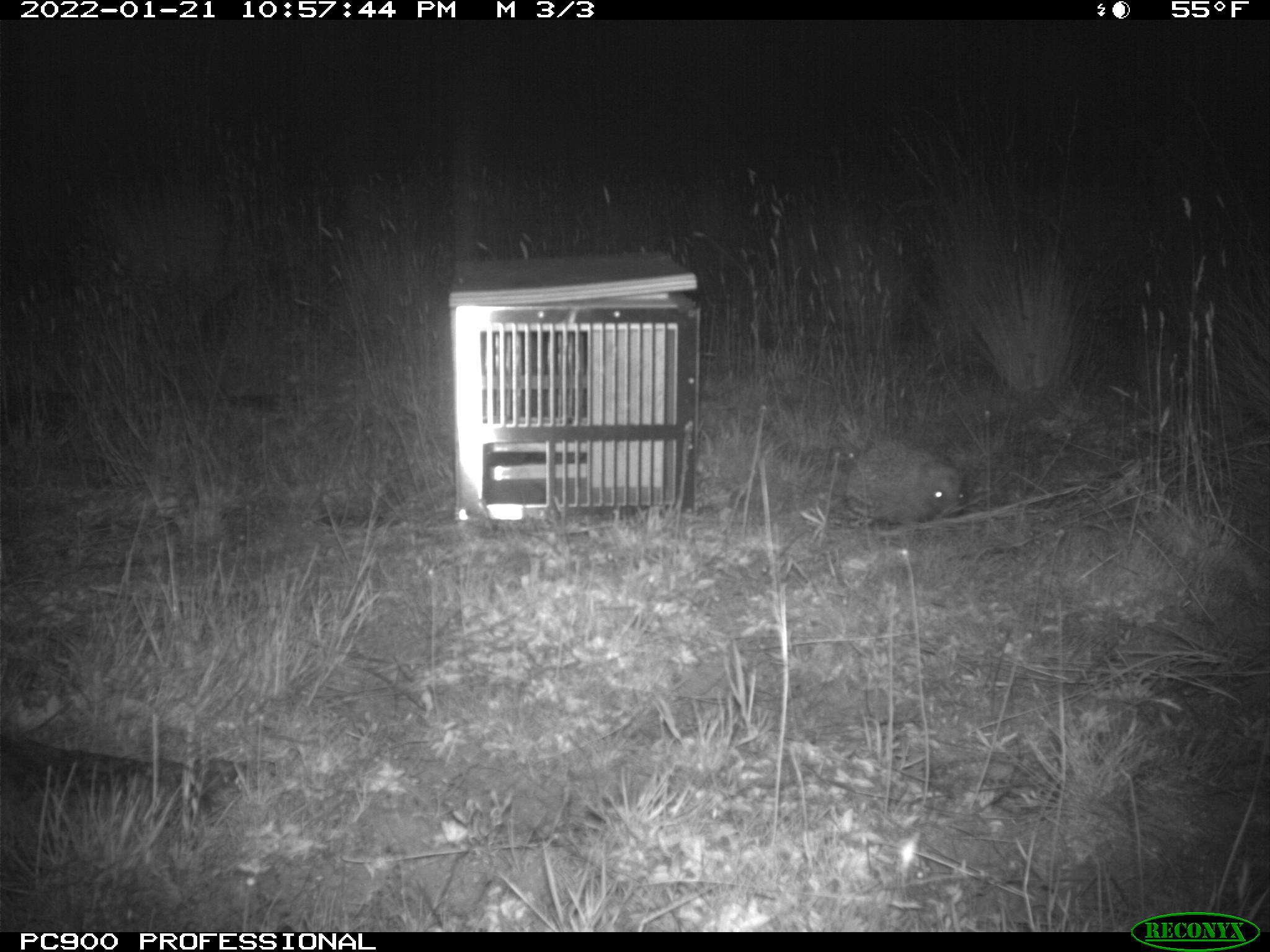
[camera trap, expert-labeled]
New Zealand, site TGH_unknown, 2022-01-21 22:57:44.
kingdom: Animalia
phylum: Chordata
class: Mammalia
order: Eulipotyphla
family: Erinaceidae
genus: Erinaceus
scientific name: Erinaceus europaeus europaeus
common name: european hedgehog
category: hedgehog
Hedgehog (european hedgehog) (Erinaceus europaeus europaeus).